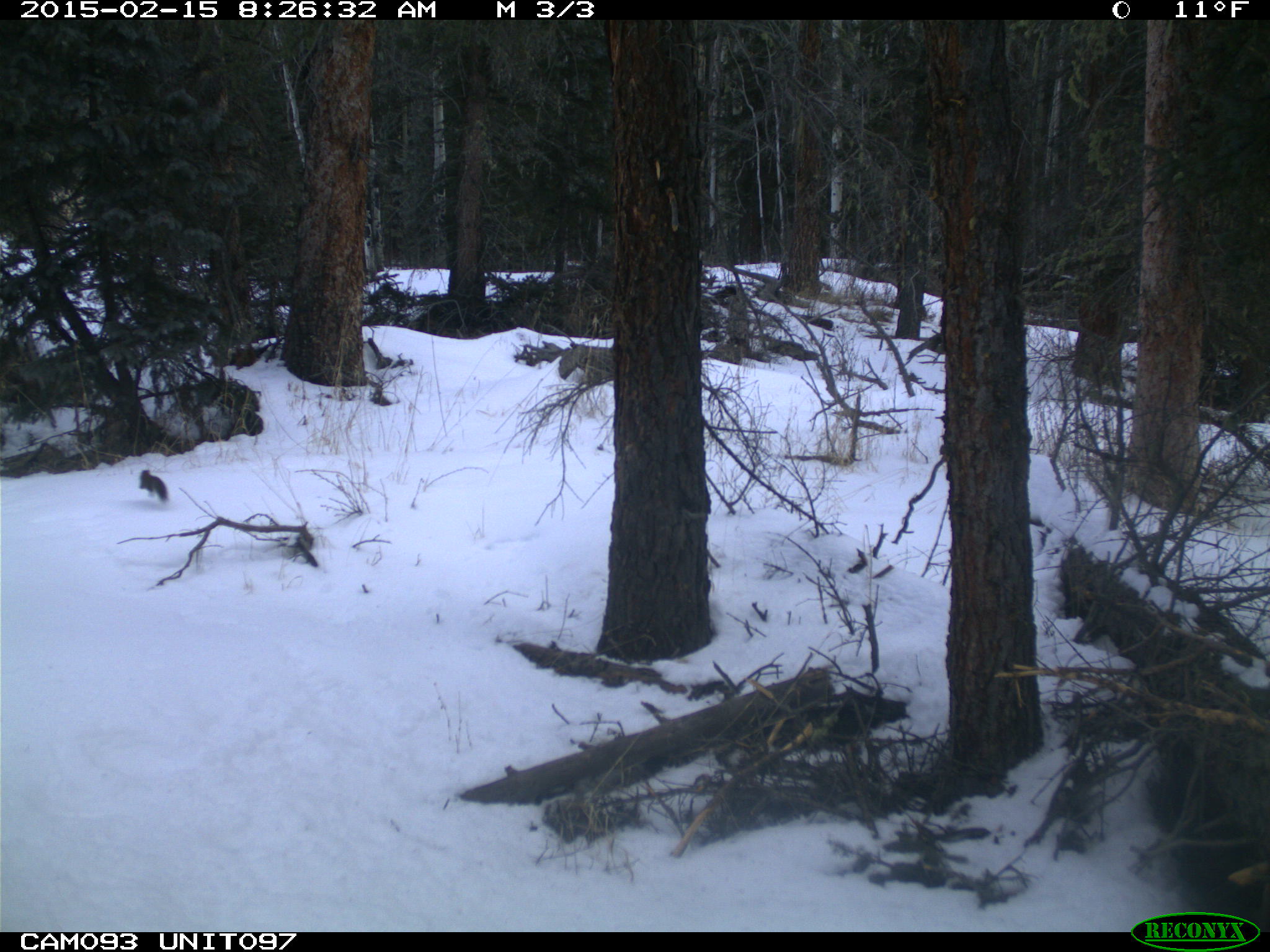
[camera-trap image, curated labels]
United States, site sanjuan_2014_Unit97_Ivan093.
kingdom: Animalia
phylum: Chordata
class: Mammalia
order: Rodentia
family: Sciuridae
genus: Tamiasciurus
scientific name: Tamiasciurus hudsonicus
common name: american red squirrel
Tamiasciurus hudsonicus (american red squirrel).